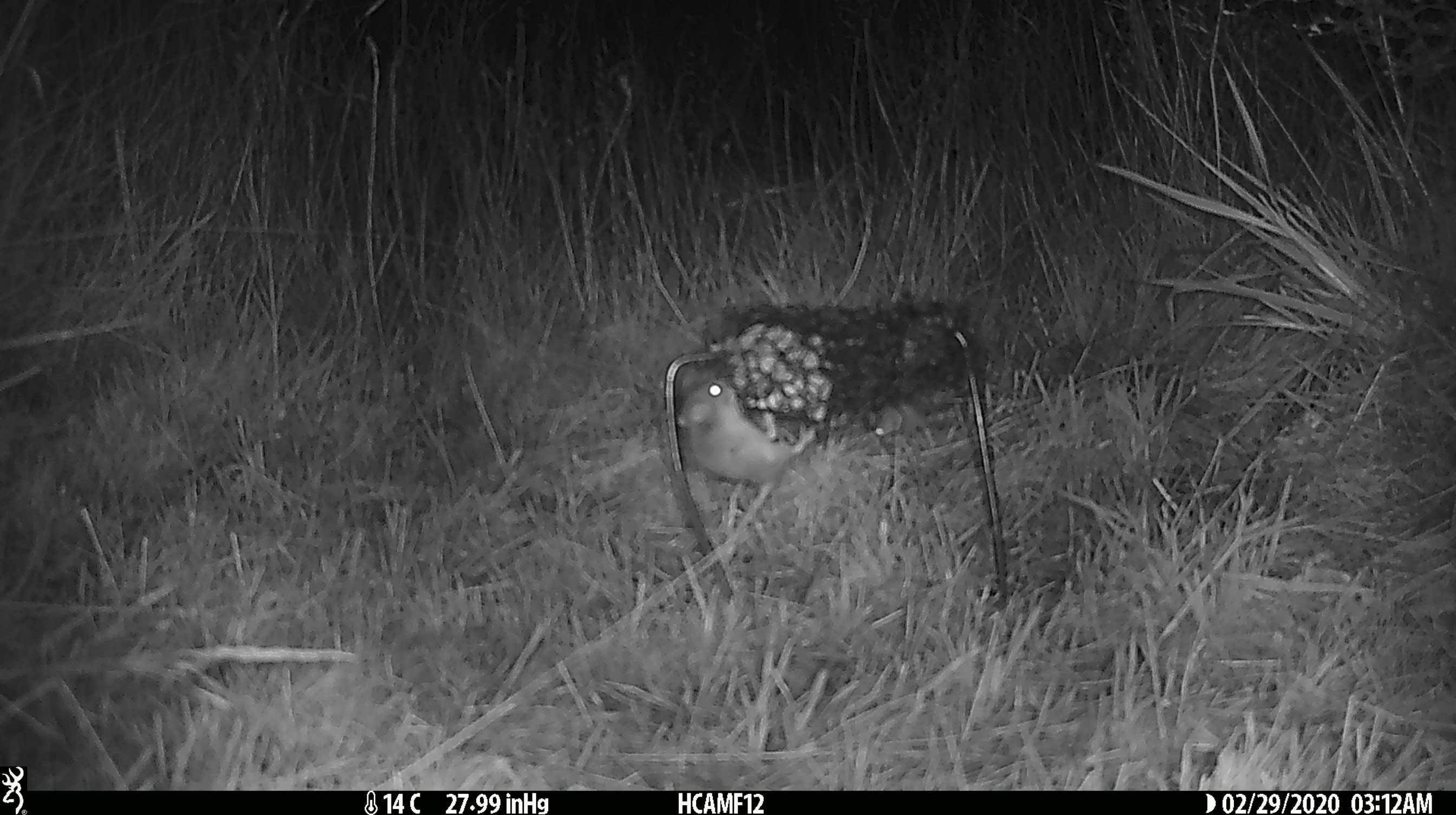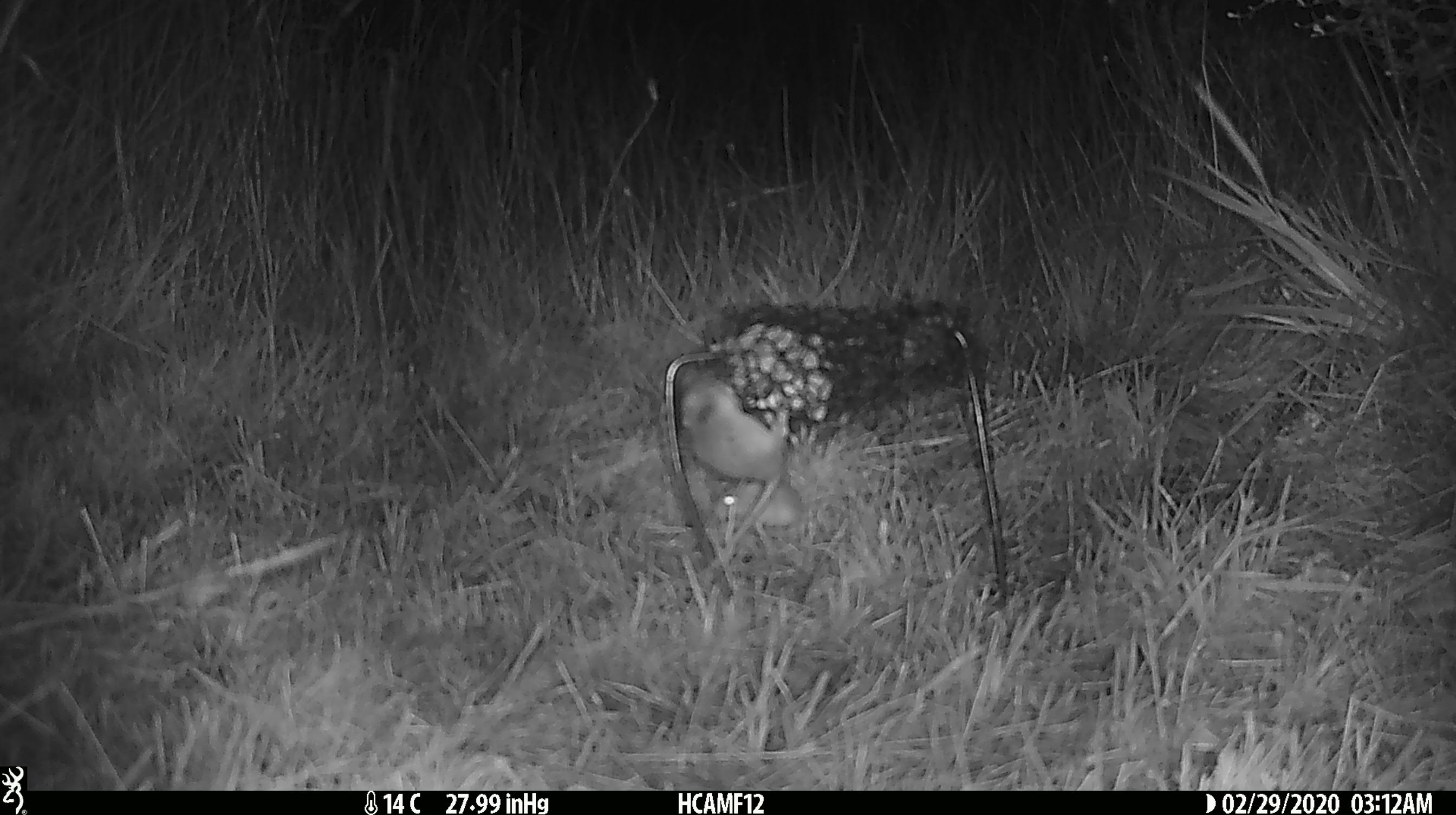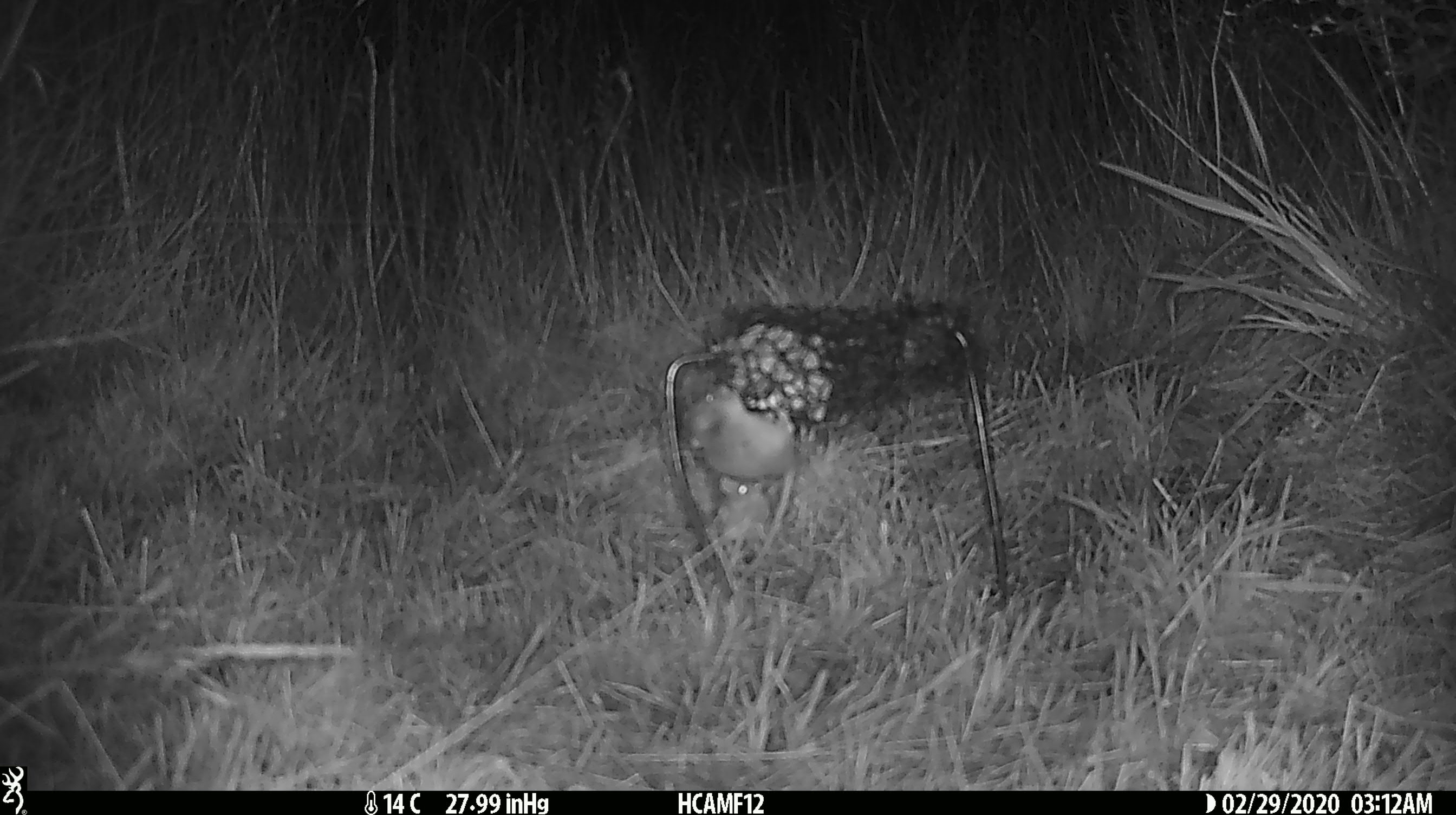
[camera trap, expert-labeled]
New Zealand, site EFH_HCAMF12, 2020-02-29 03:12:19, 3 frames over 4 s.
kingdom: Animalia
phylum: Chordata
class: Mammalia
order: Rodentia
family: Muridae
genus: Mus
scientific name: Mus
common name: mouse